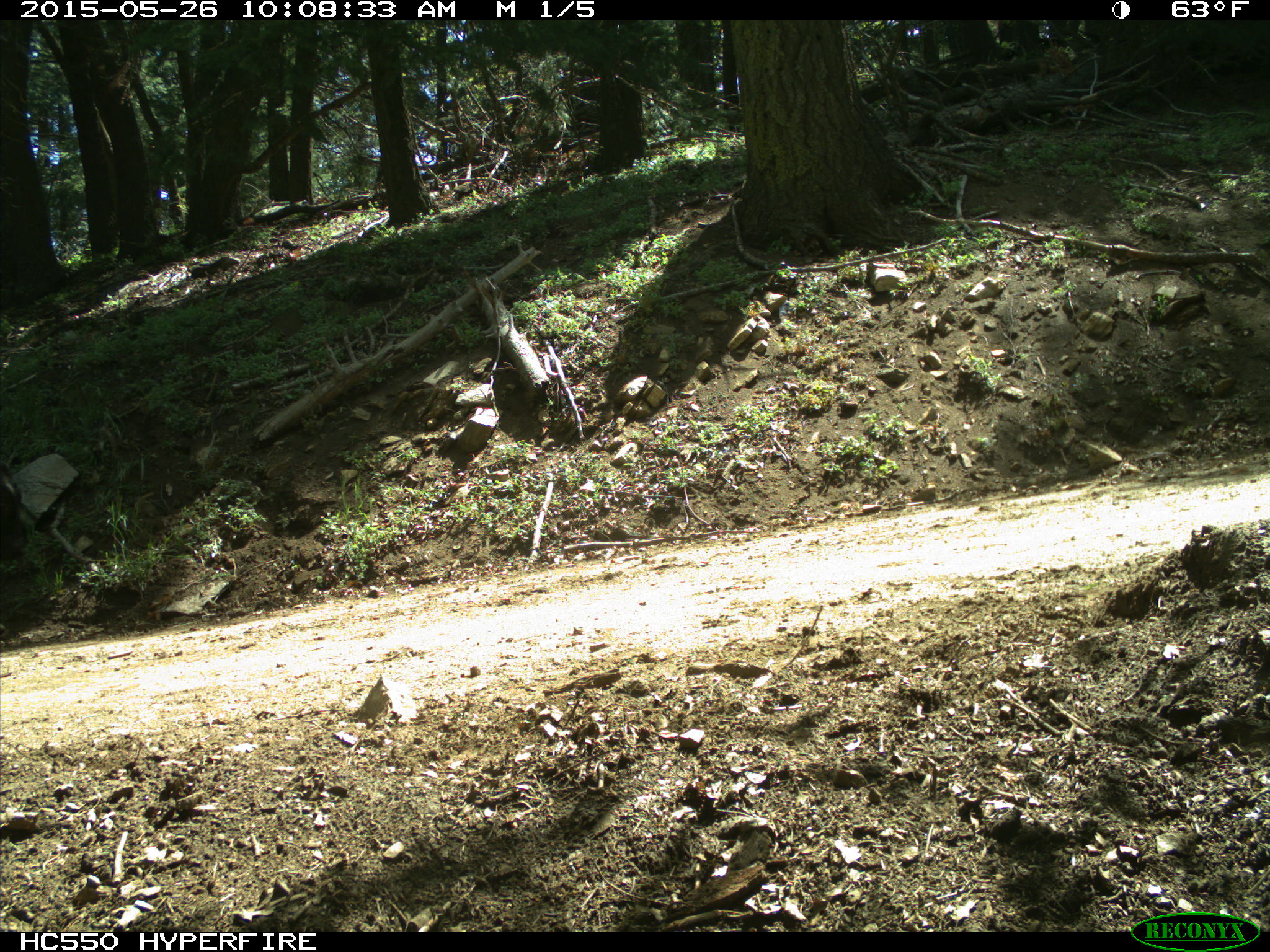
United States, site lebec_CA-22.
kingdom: Animalia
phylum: Chordata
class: Mammalia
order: Artiodactyla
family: Bovidae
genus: Bos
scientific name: Bos taurus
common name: domestic cow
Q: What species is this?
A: Bos taurus (domestic cow).